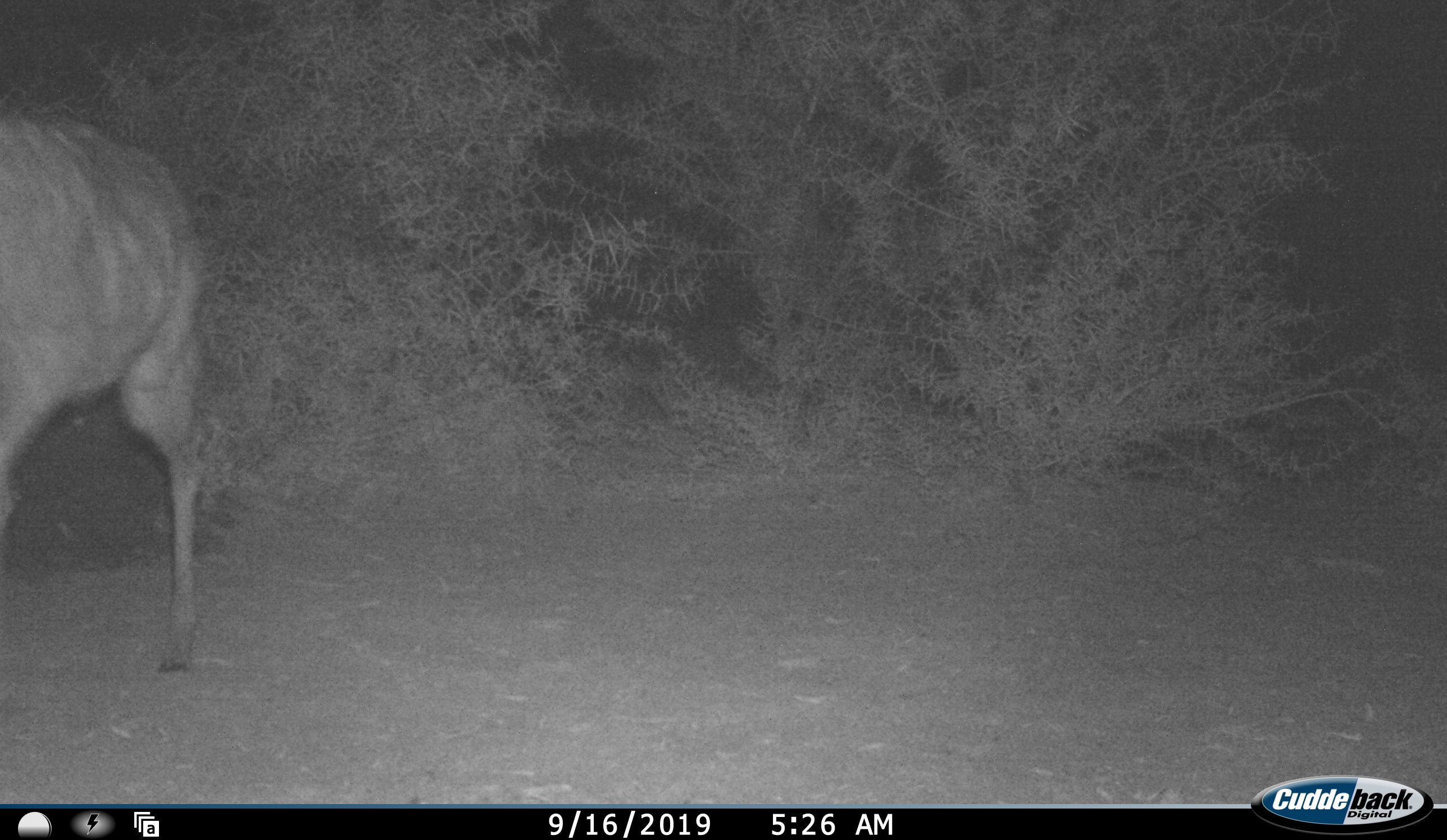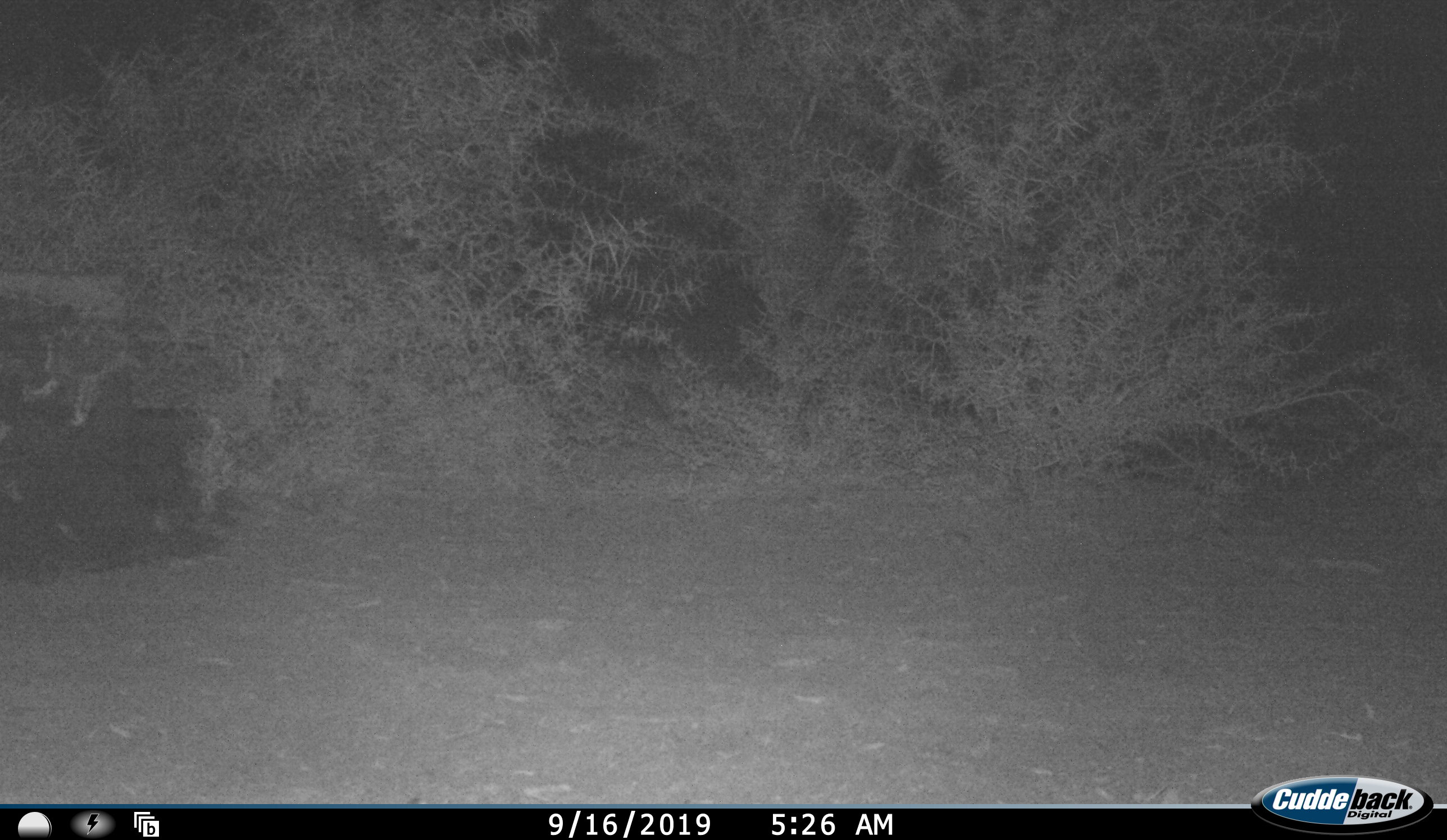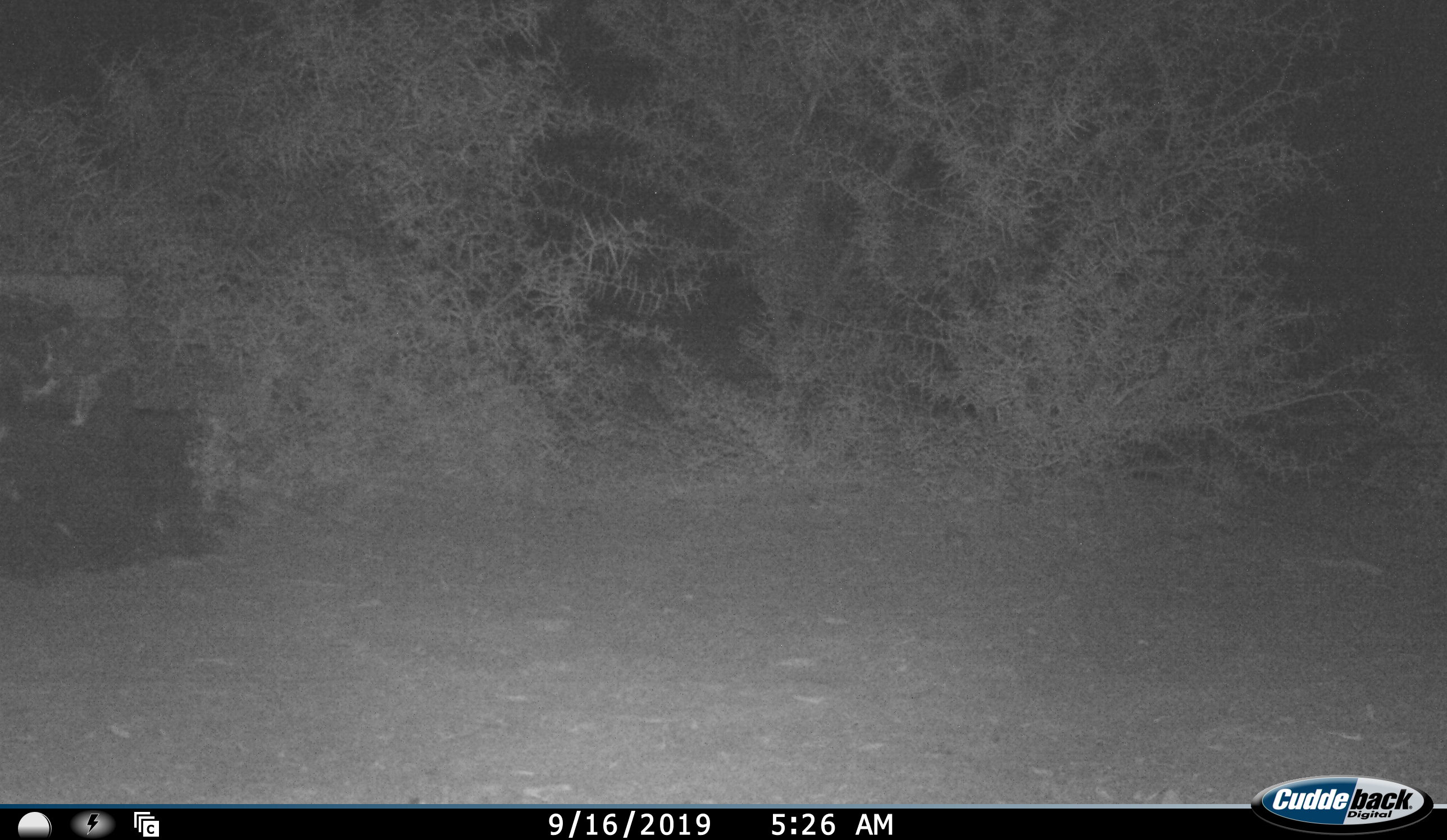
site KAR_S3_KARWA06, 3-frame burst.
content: unidentified animal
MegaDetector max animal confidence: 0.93